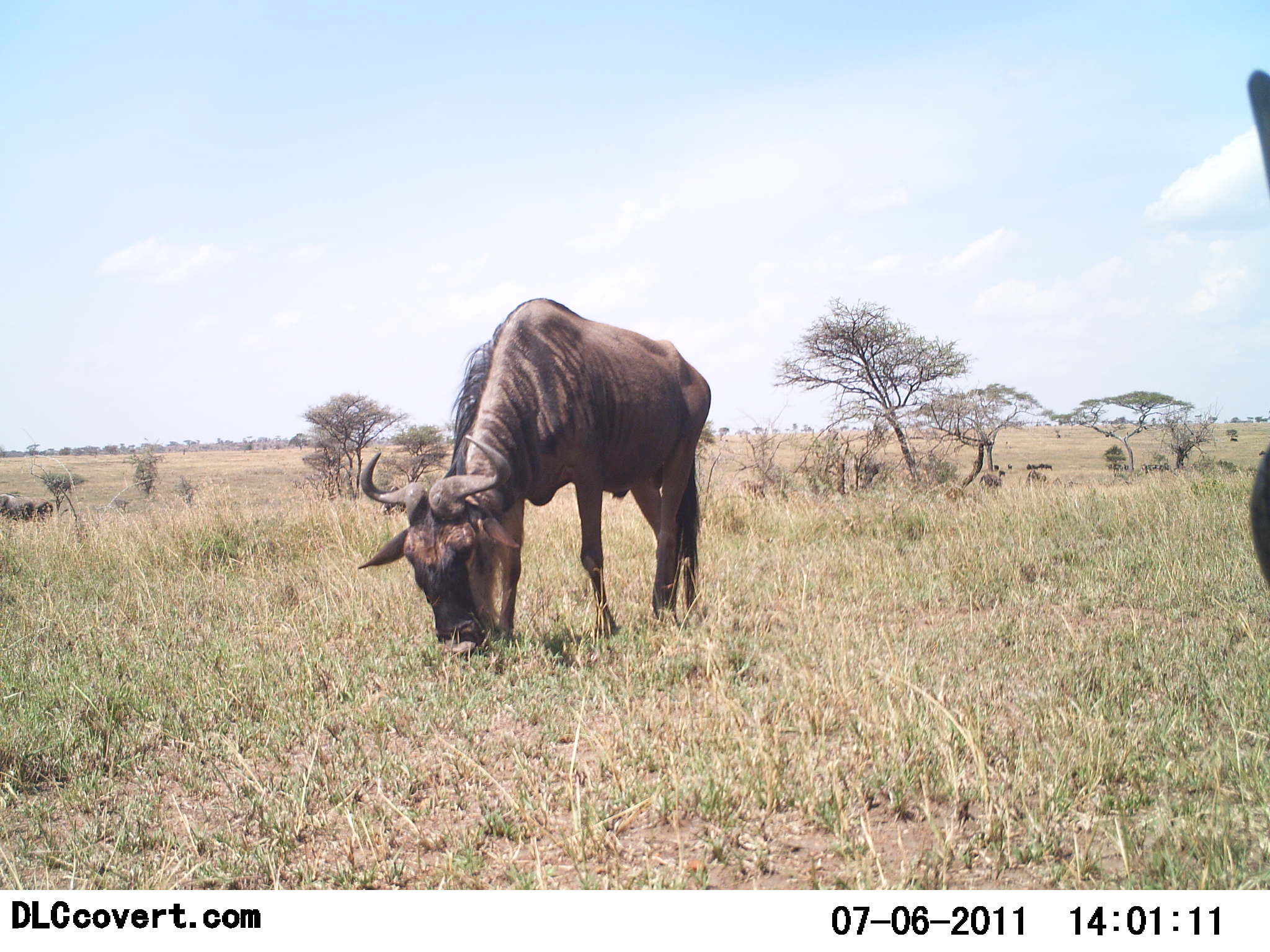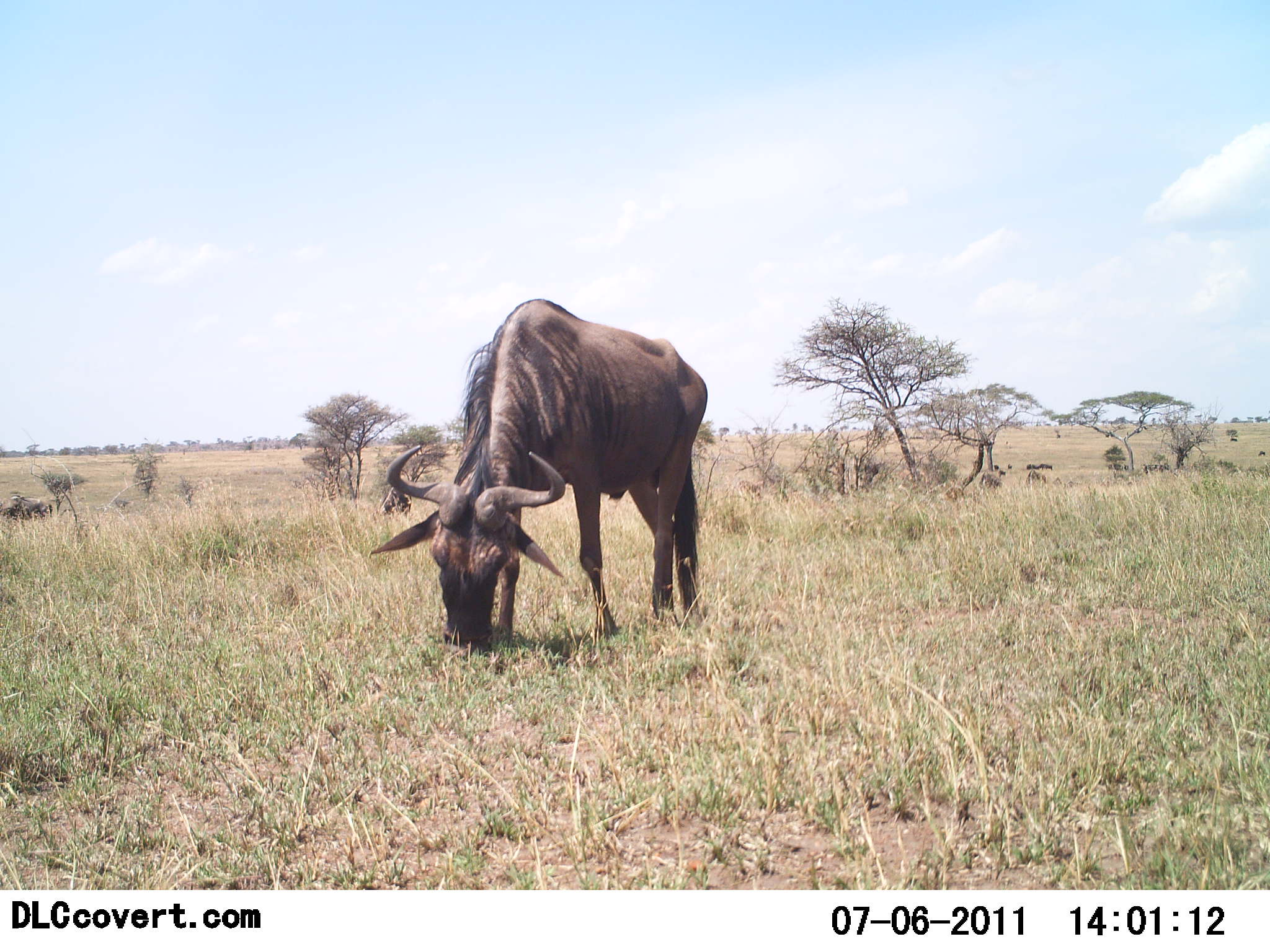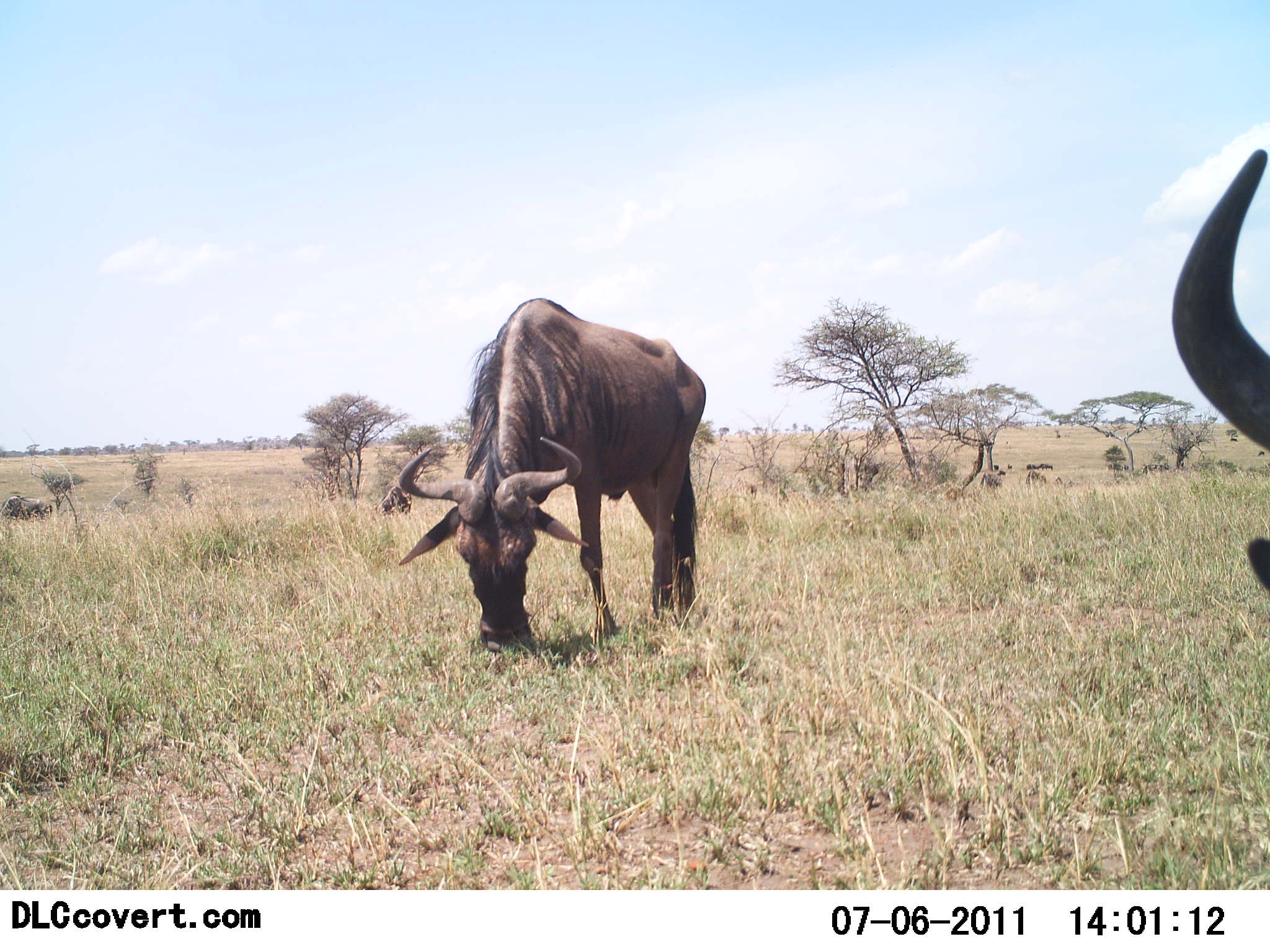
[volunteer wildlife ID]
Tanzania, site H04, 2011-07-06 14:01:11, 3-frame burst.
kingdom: Animalia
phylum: Chordata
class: Mammalia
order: Artiodactyla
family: Bovidae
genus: Connochaetes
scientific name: Connochaetes taurinus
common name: blue wildebeest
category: wildebeest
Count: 3.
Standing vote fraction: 38%.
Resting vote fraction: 0%.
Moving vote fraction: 0%.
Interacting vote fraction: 0%.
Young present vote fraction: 0%.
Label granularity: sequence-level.